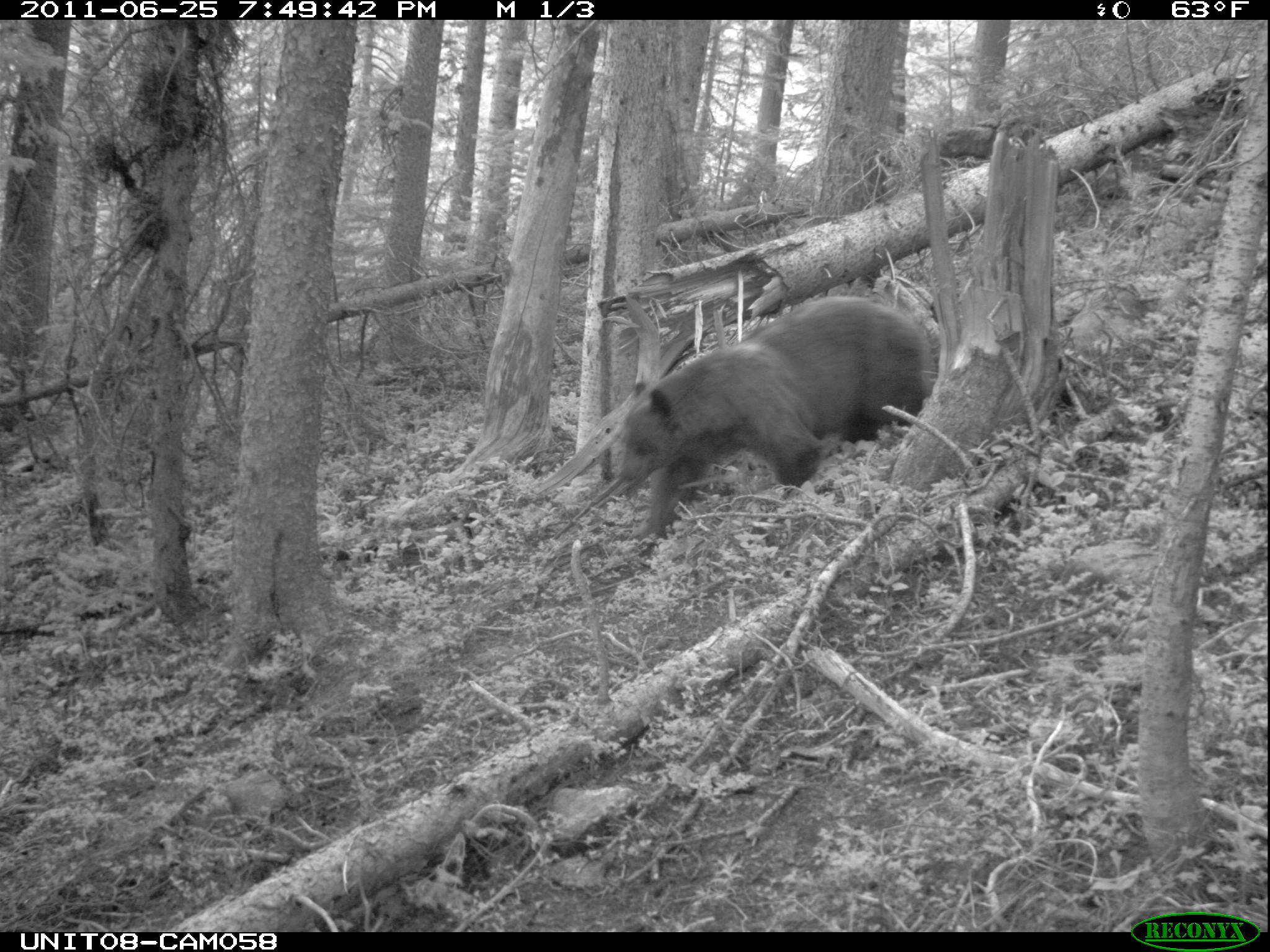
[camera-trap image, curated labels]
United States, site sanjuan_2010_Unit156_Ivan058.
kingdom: Animalia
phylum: Chordata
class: Mammalia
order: Carnivora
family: Ursidae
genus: Ursus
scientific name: Ursus americanus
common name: american black bear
Ursus americanus (american black bear).